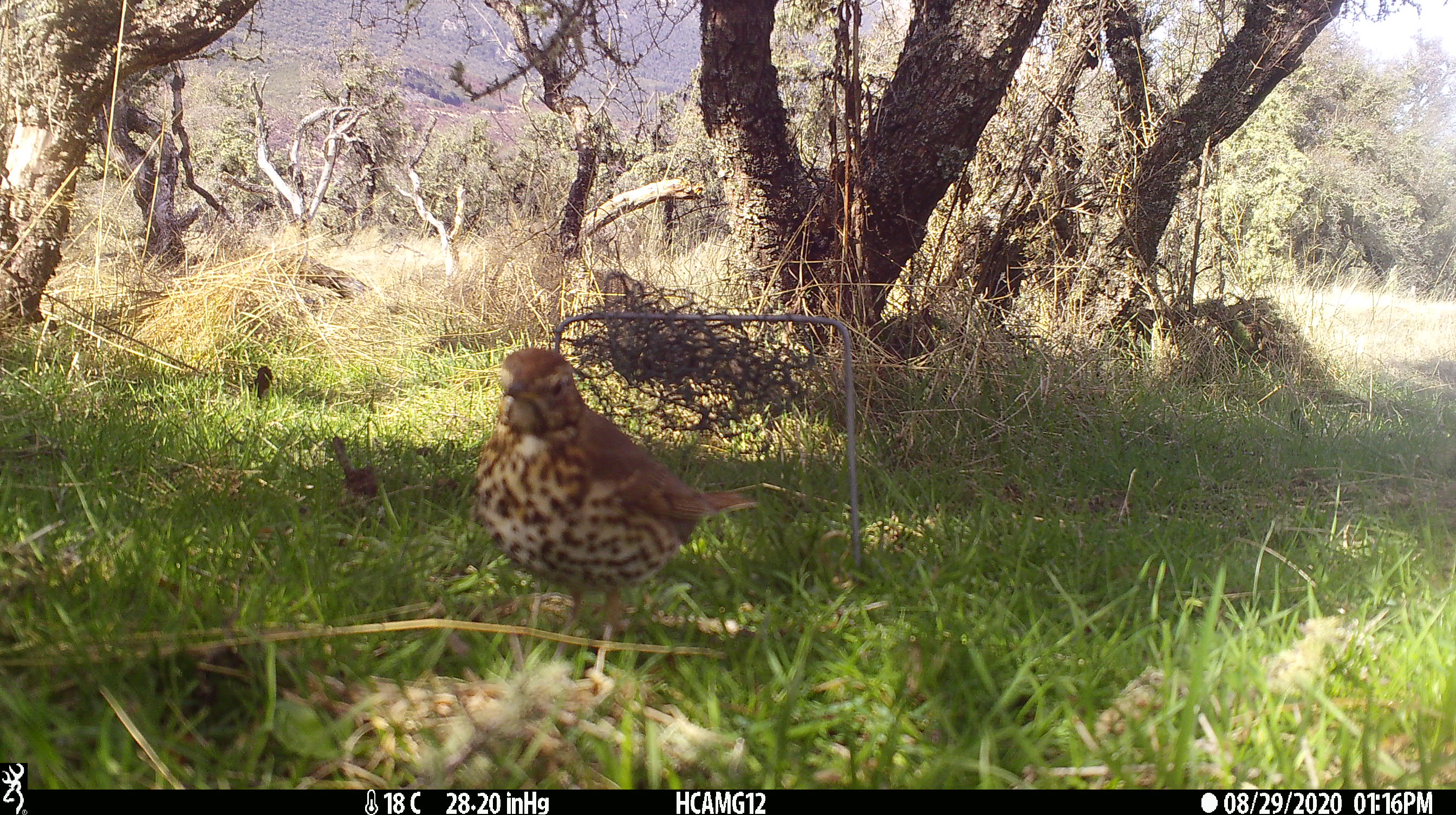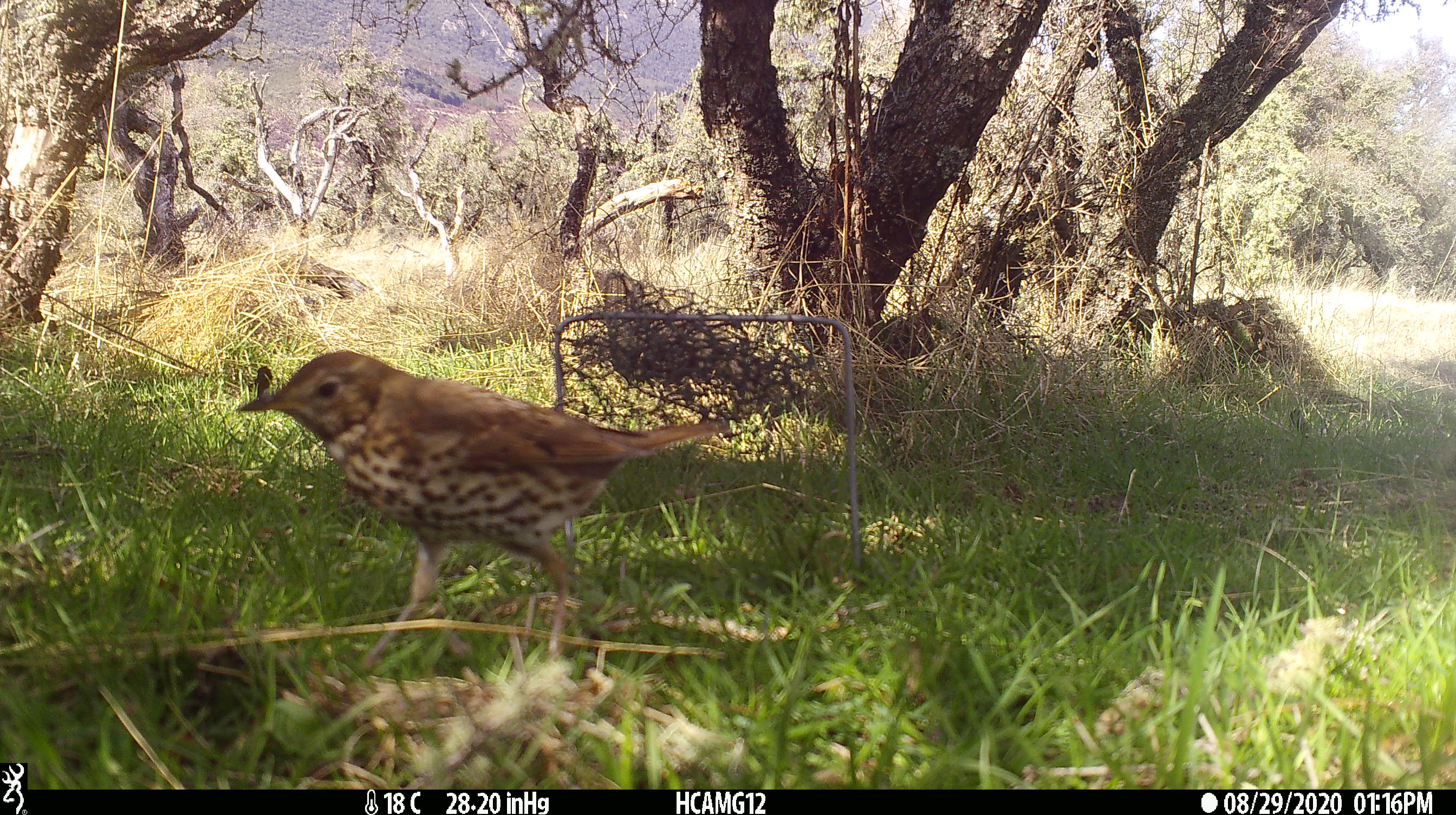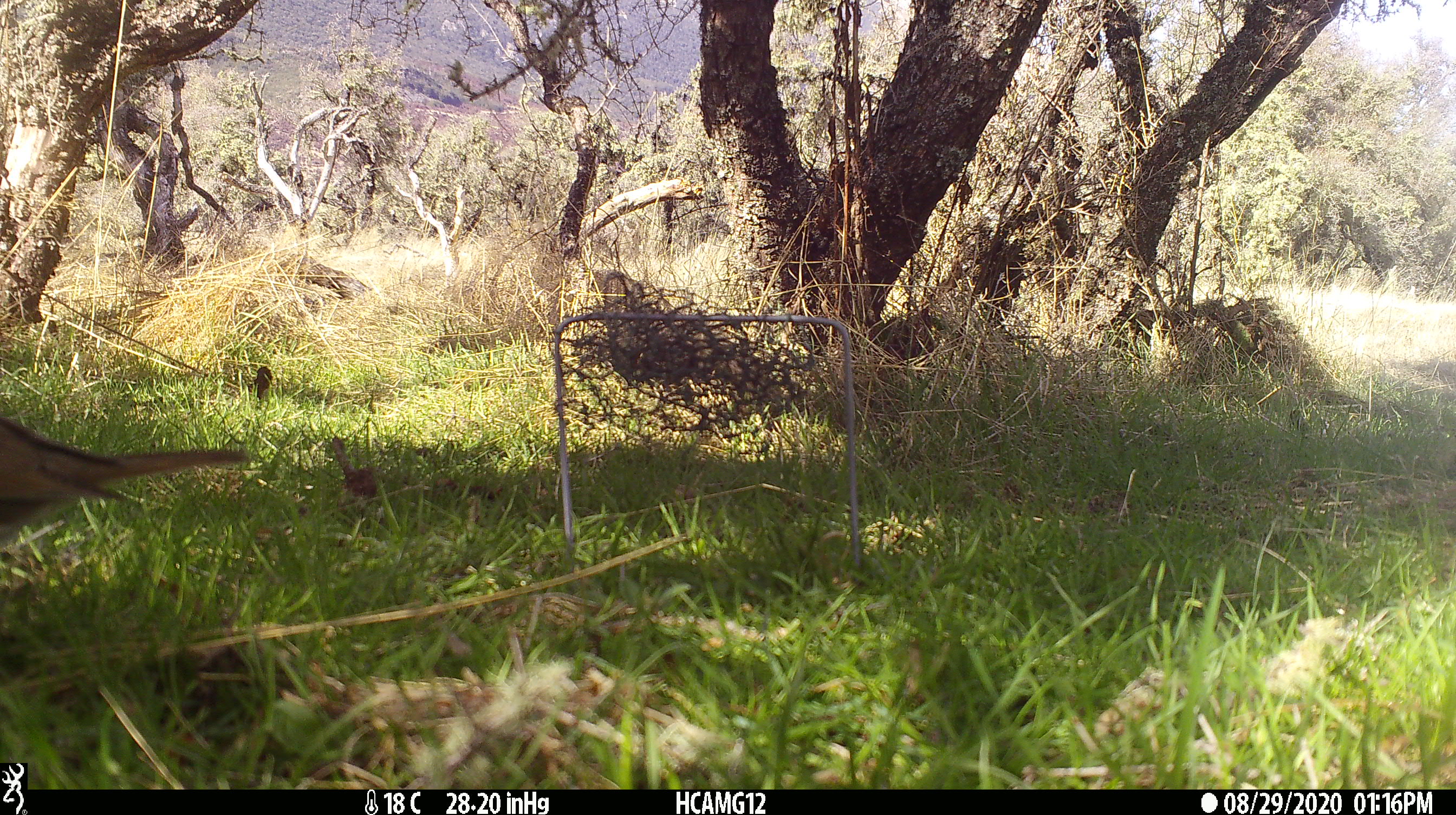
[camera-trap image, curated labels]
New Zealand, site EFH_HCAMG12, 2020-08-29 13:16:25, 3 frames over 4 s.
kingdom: Animalia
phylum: Chordata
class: Aves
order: Passeriformes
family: Turdidae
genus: Turdus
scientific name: Turdus philomelos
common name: song thrush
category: thrush